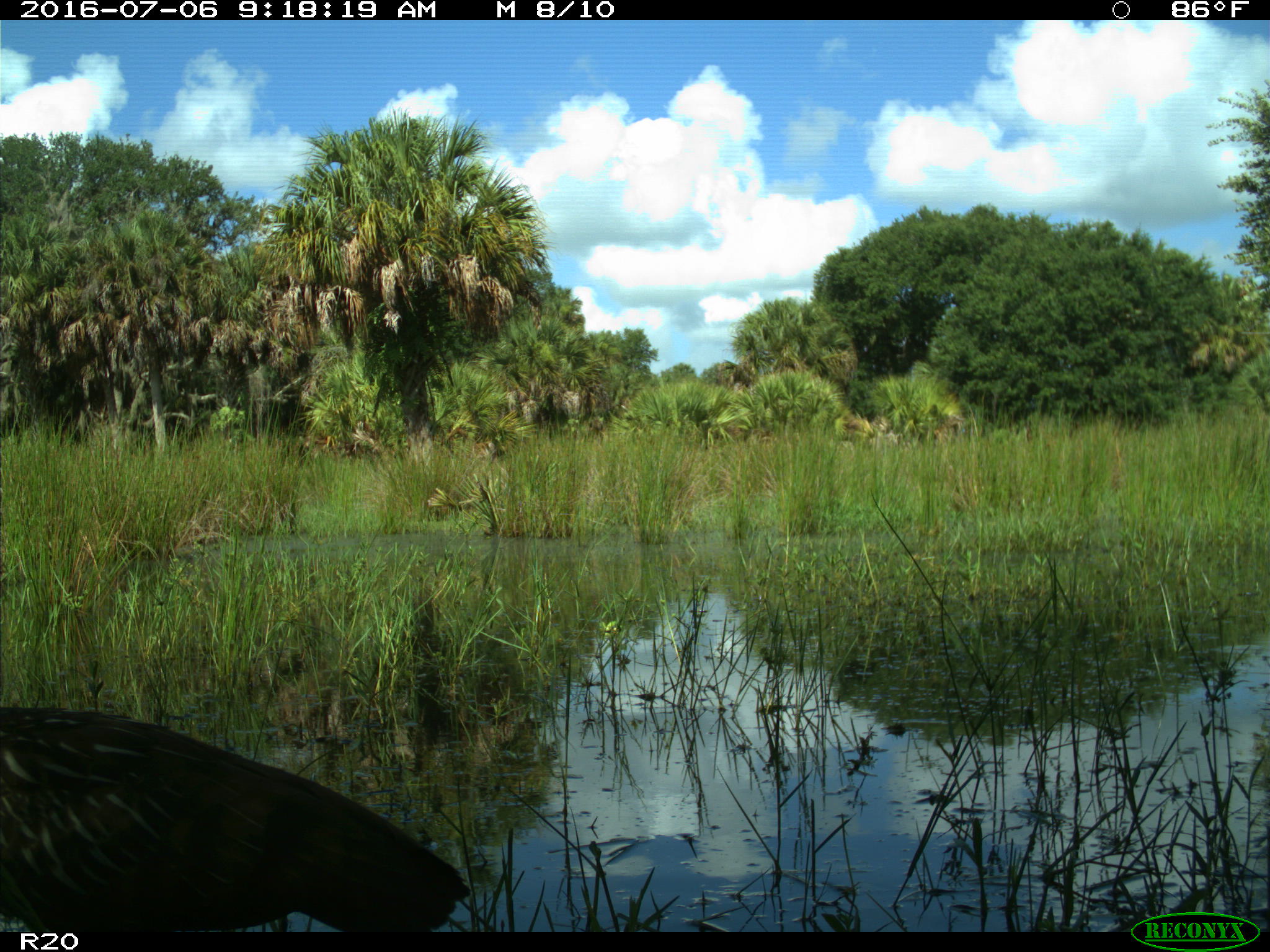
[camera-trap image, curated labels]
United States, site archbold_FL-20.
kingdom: Animalia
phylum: Chordata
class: Aves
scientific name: Aves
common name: birds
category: unidentified bird